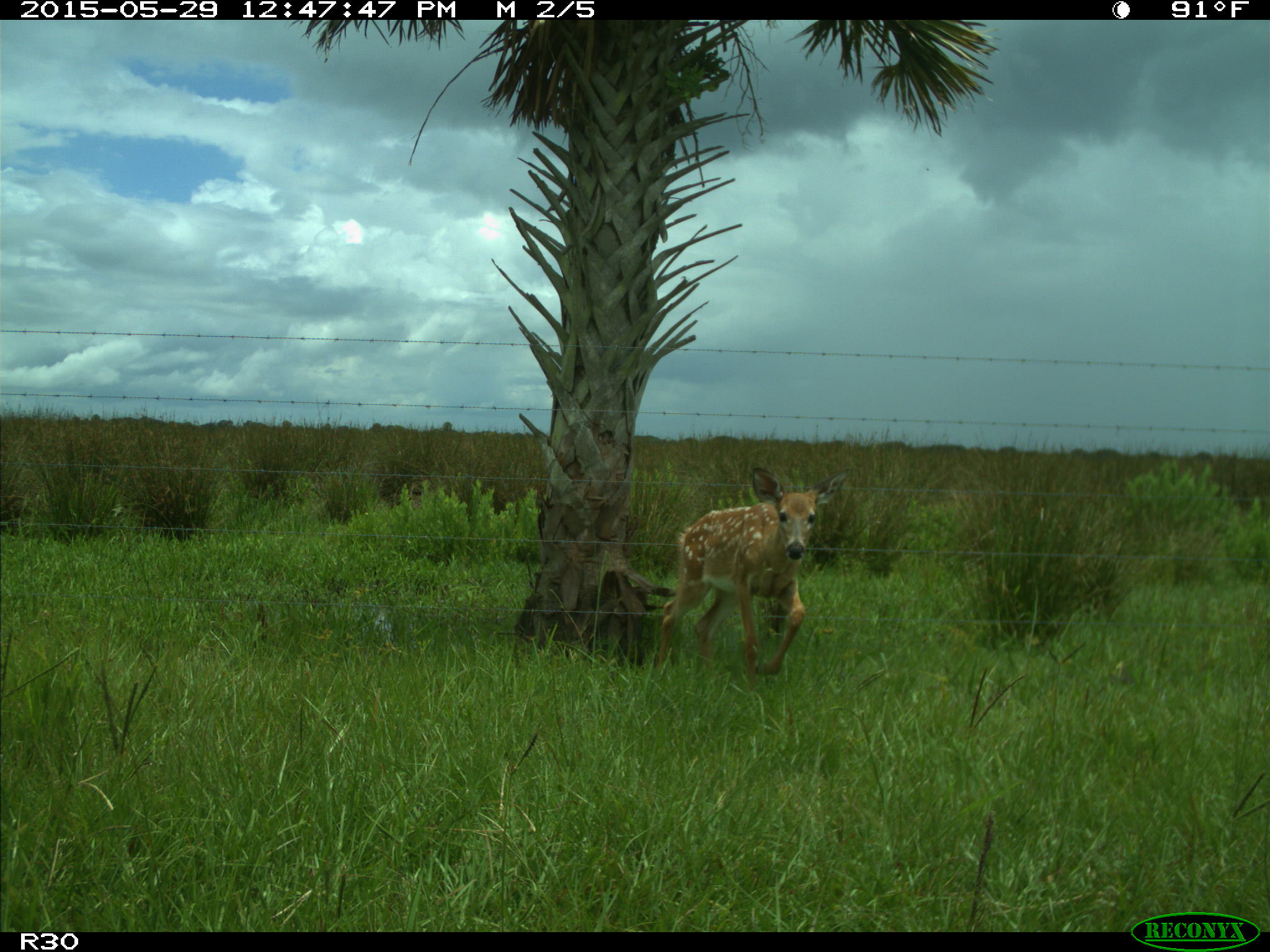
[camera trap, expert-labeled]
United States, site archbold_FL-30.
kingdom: Animalia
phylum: Chordata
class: Mammalia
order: Artiodactyla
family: Cervidae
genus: Odocoileus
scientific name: Odocoileus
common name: deer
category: unidentified deer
Unidentified deer (deer) (Odocoileus).